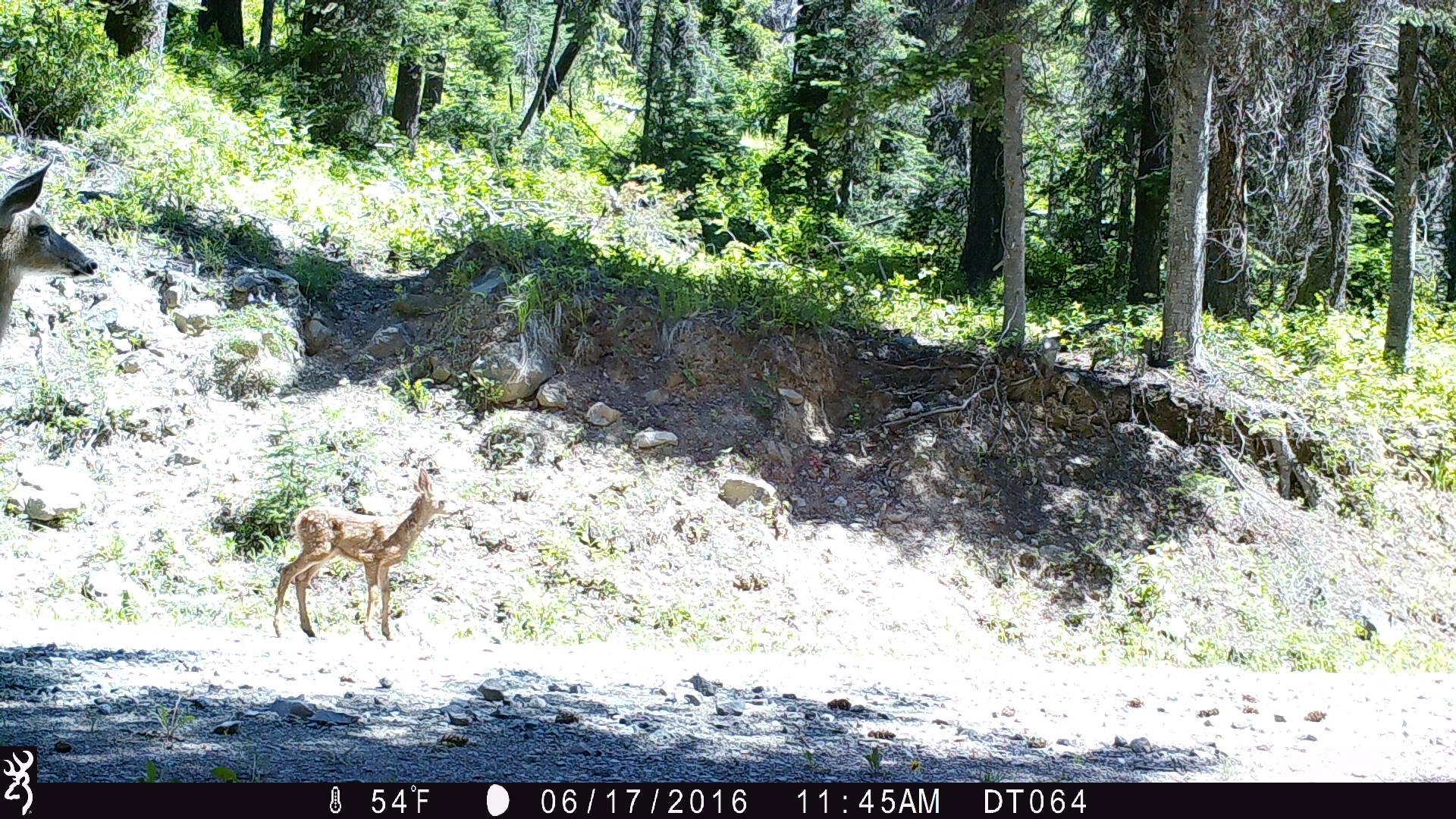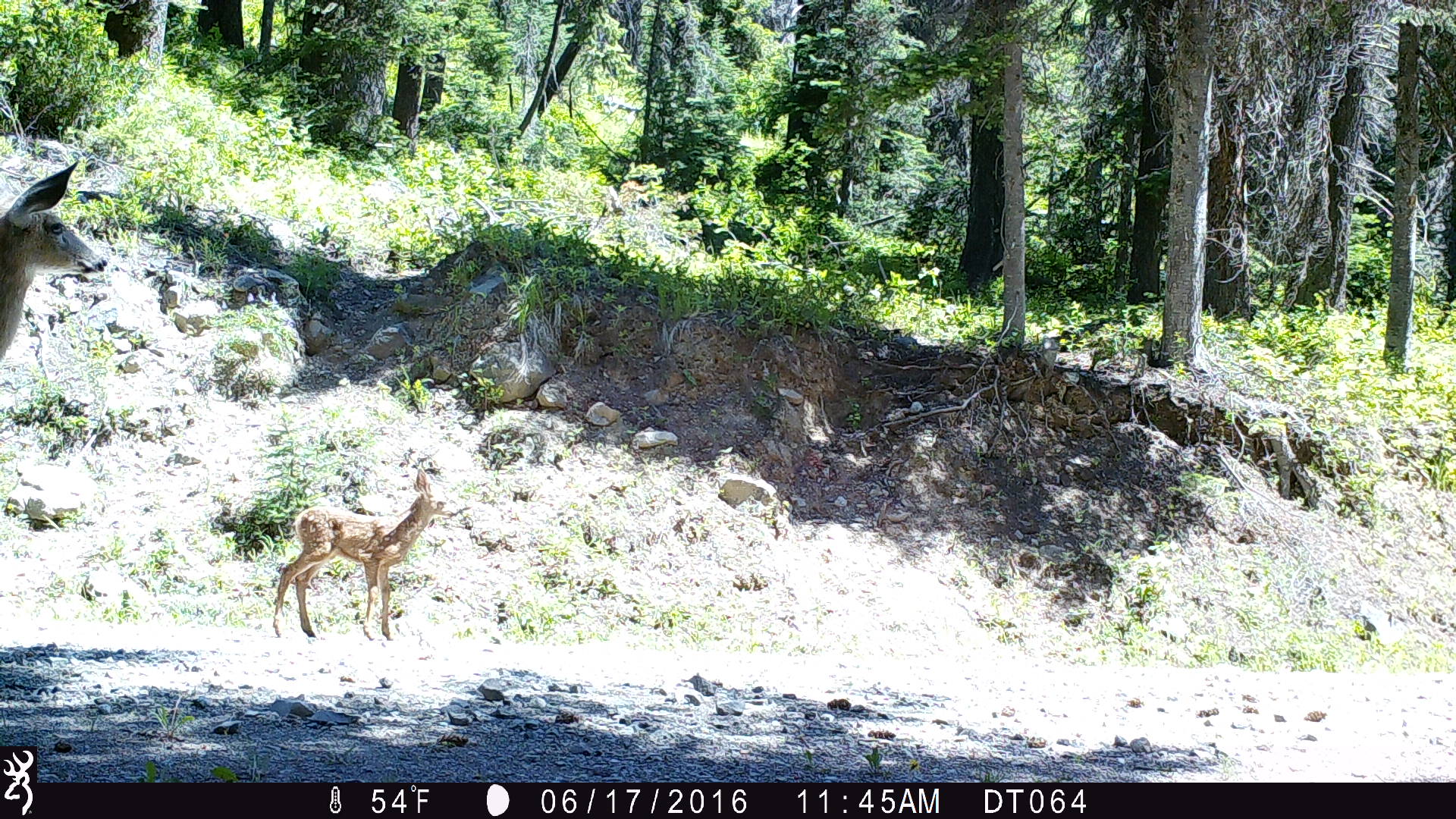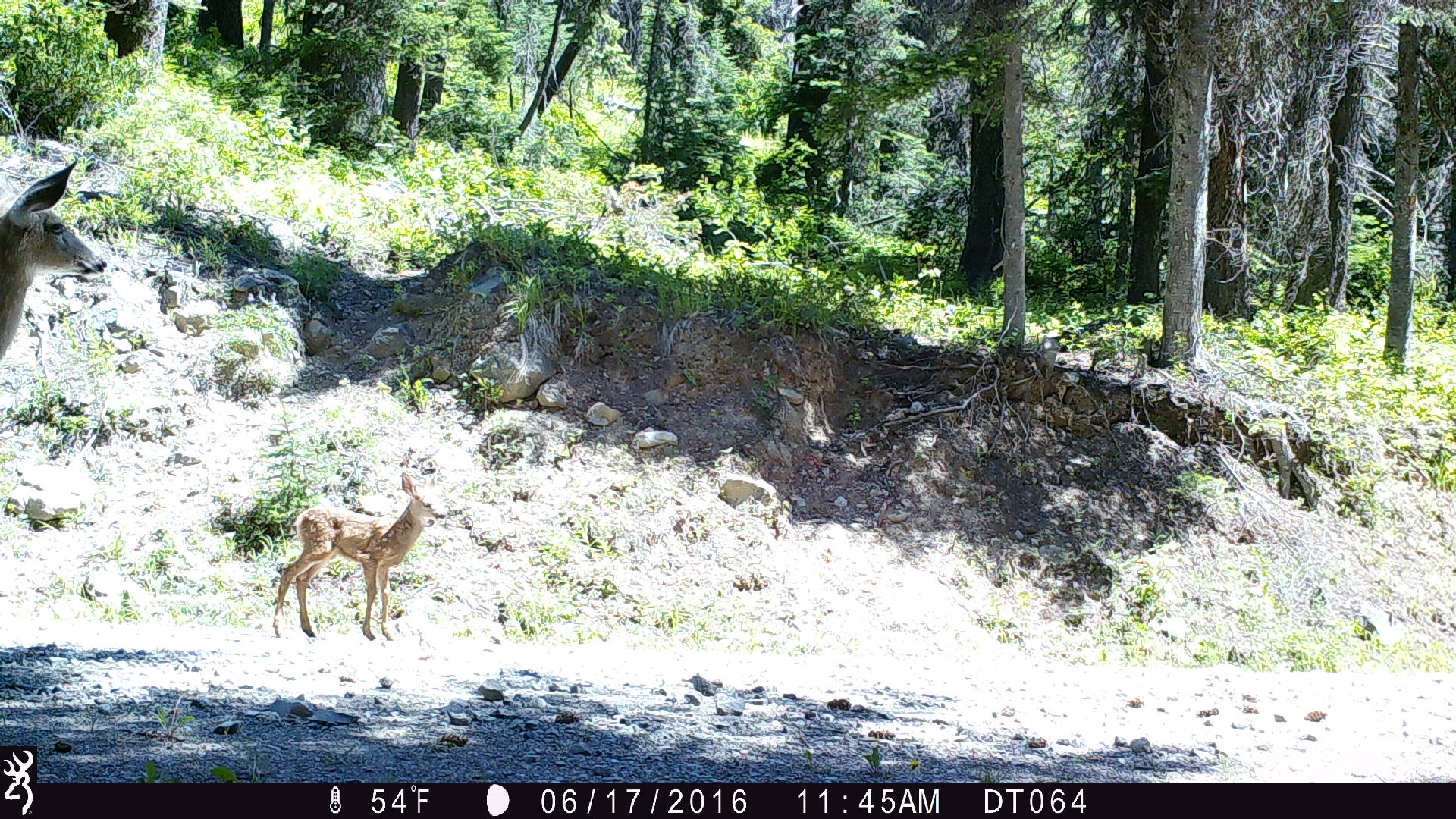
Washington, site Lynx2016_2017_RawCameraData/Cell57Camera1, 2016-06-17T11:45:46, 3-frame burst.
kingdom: Animalia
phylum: Chordata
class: Mammalia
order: Artiodactyla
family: Cervidae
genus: Odocoileus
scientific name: Odocoileus hemionus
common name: mule deer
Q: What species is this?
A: Odocoileus hemionus (mule deer).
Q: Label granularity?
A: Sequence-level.